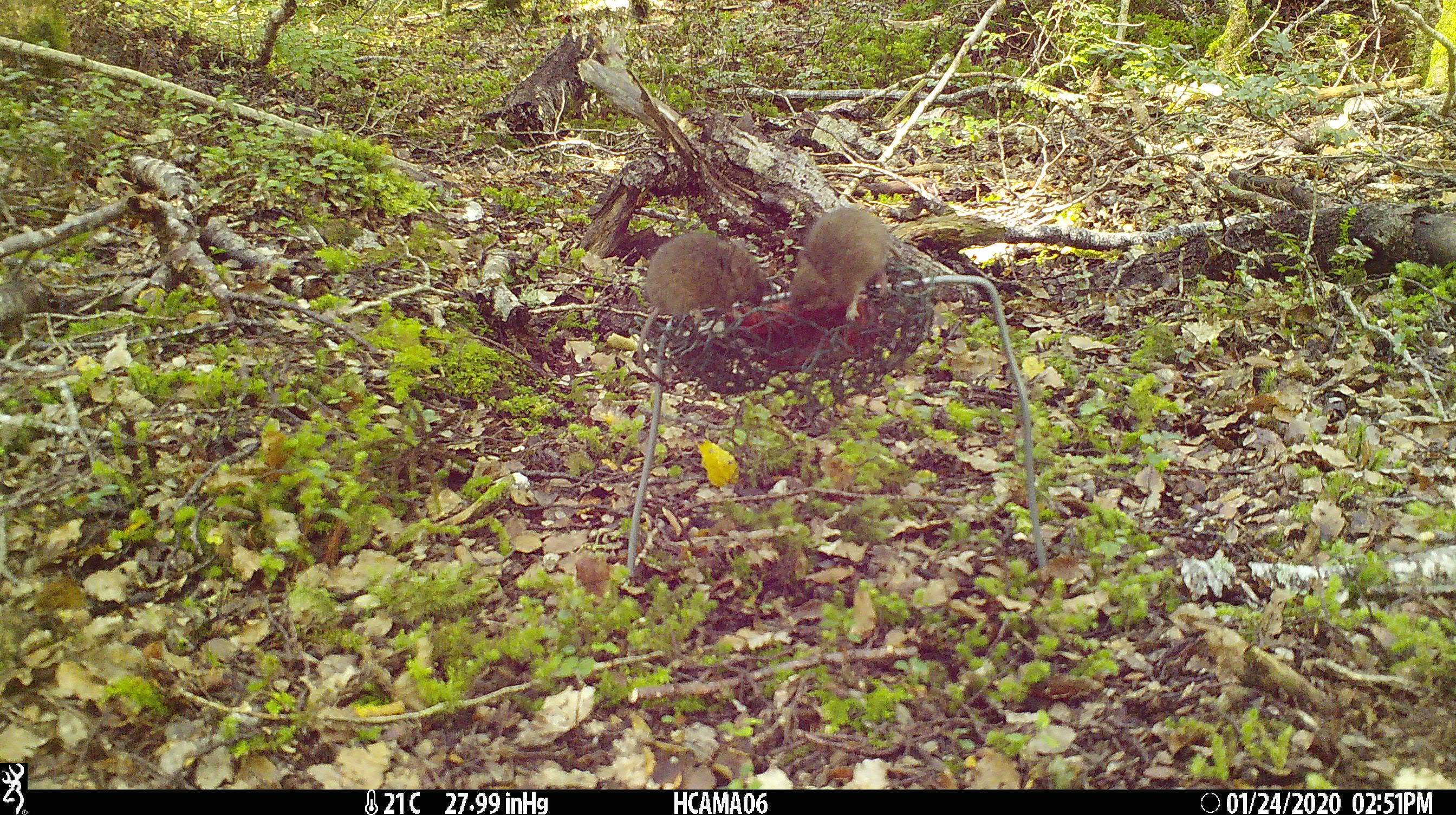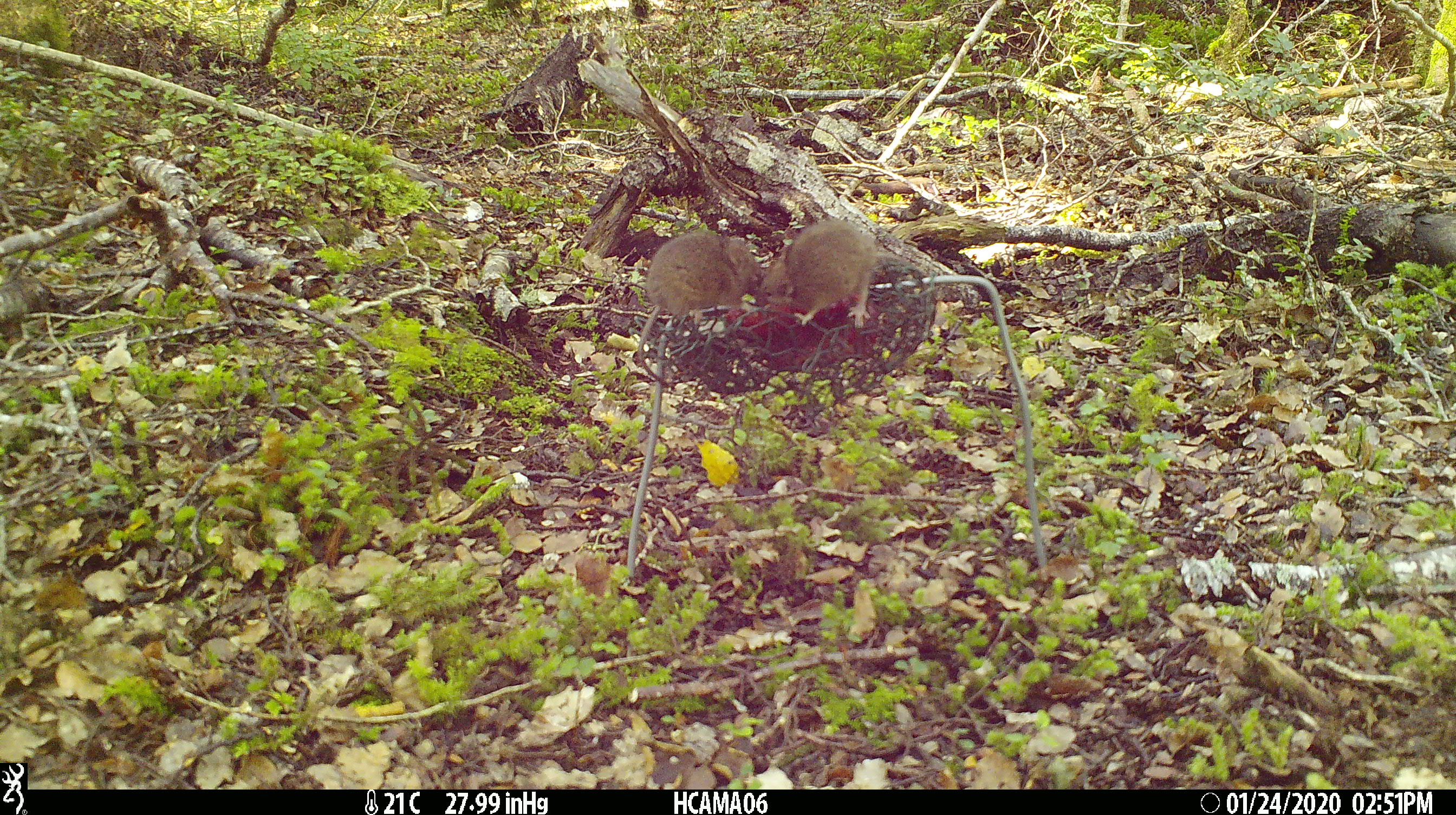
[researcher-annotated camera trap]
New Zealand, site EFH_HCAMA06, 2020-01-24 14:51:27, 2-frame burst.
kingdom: Animalia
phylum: Chordata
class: Mammalia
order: Rodentia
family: Muridae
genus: Mus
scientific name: Mus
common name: mouse